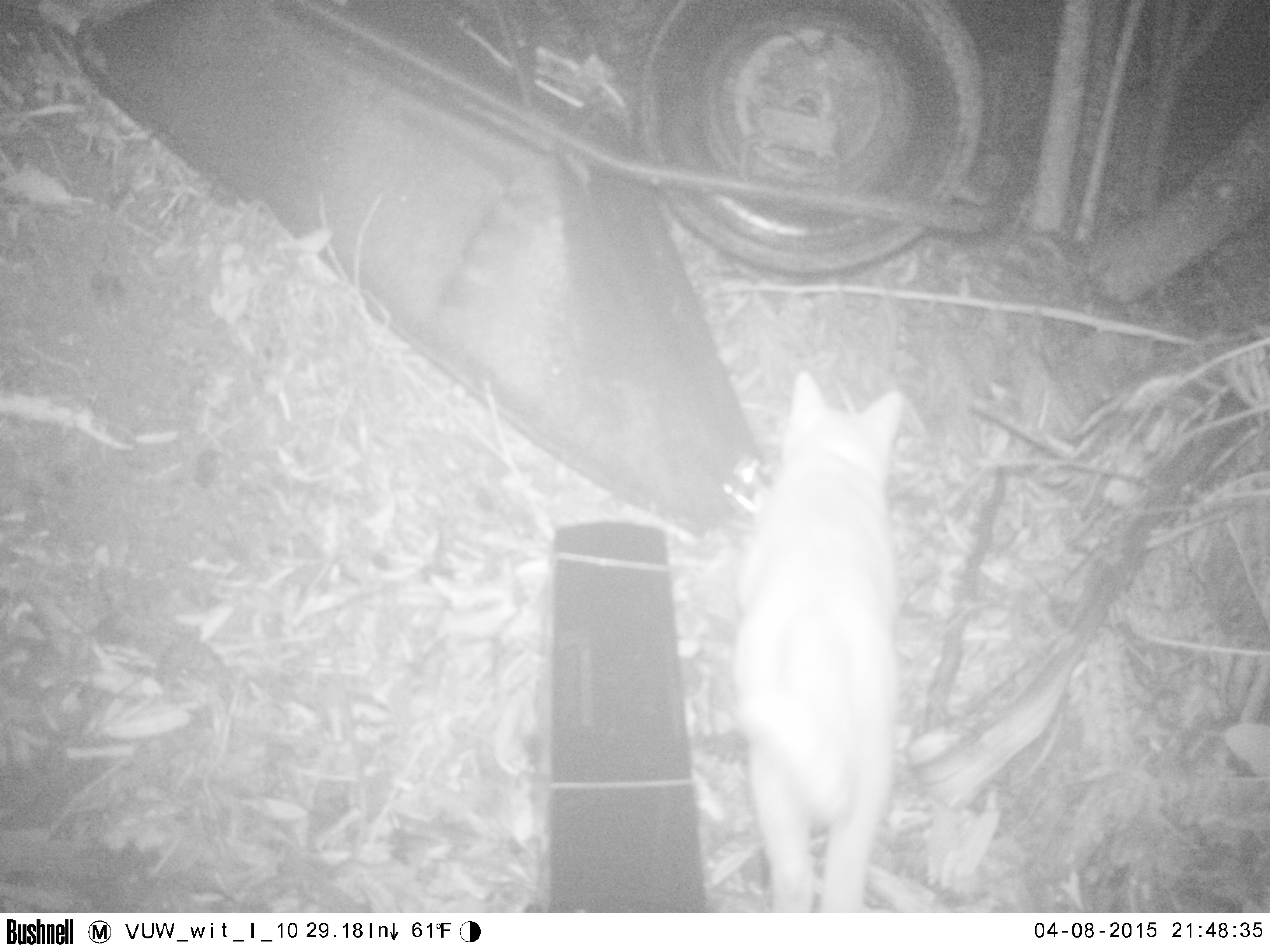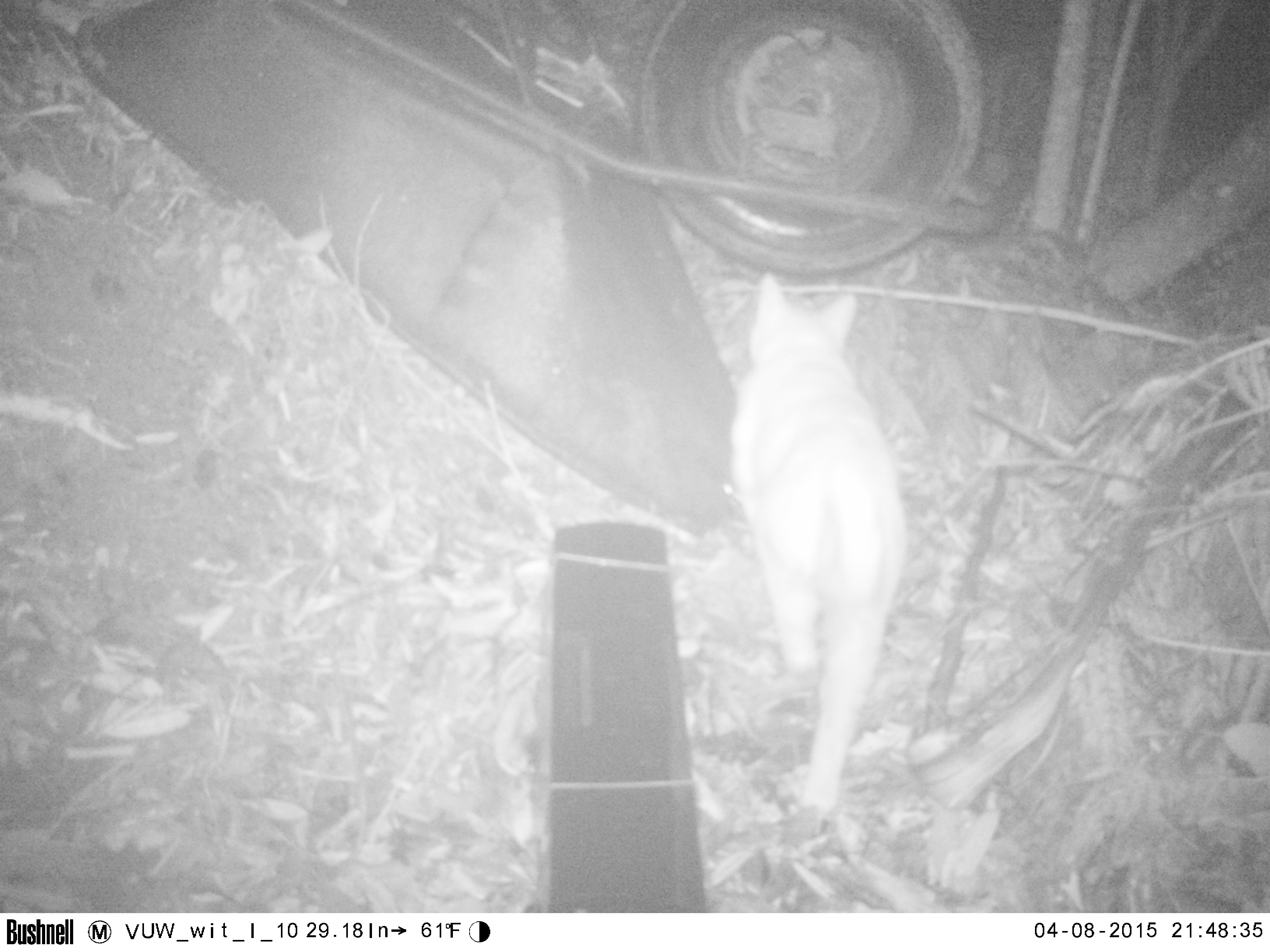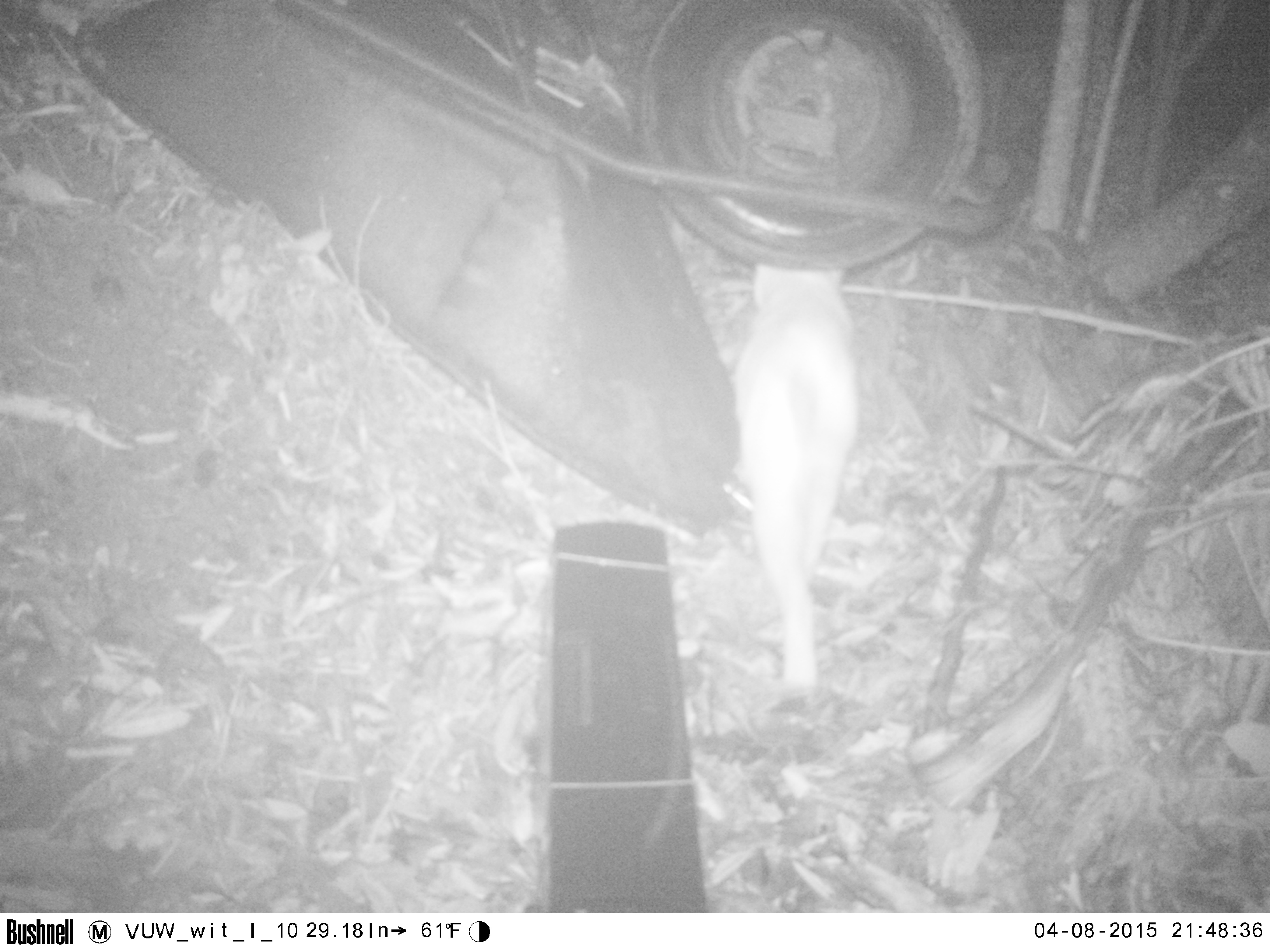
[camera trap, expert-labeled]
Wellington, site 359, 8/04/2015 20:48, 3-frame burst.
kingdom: Animalia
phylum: Chordata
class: Mammalia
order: Carnivora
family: Felidae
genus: Felis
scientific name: Felis catus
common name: cat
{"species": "cat (Felis catus)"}